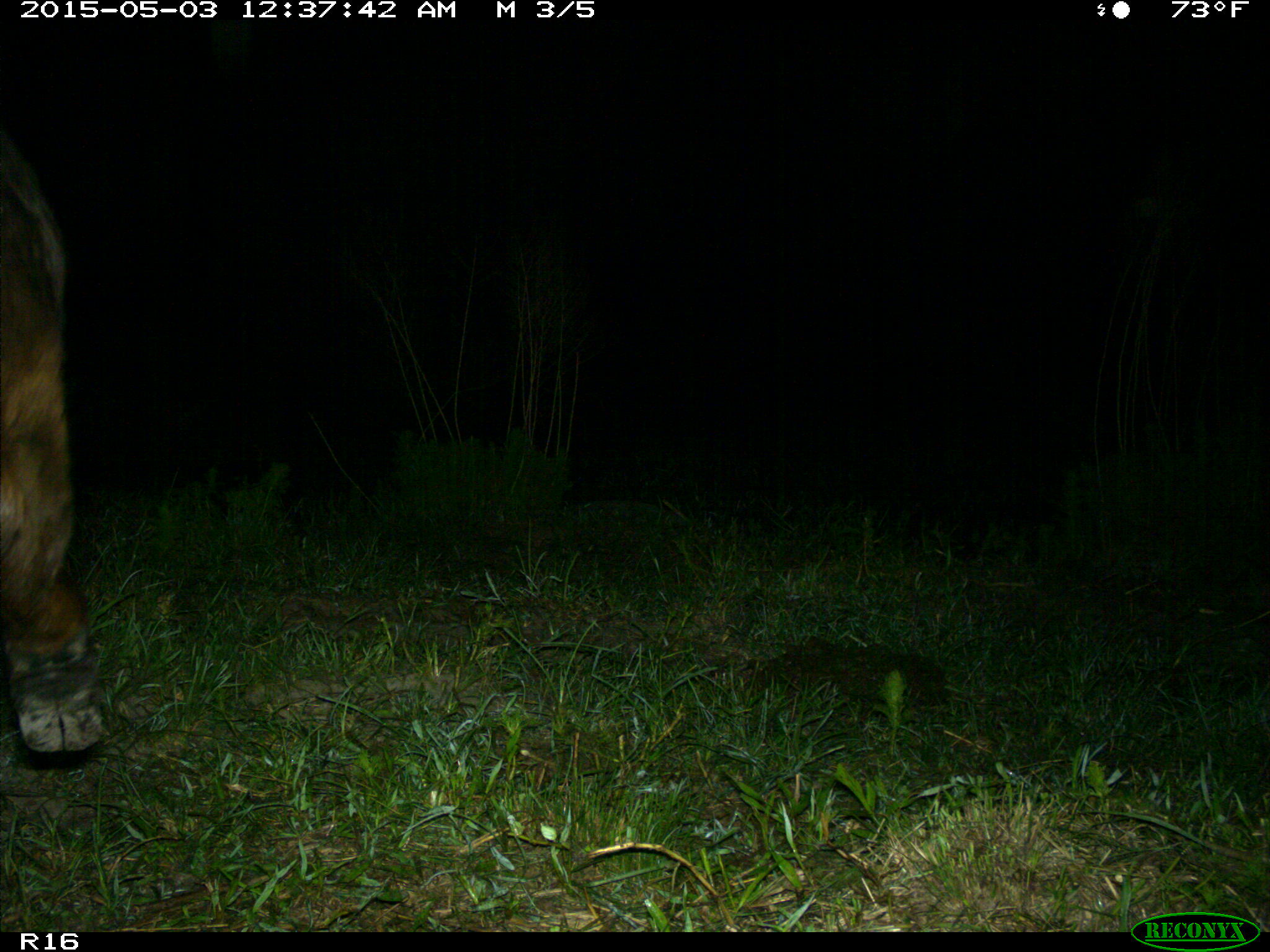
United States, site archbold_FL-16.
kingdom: Animalia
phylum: Chordata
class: Mammalia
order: Artiodactyla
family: Bovidae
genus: Bos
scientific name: Bos taurus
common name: domestic cow